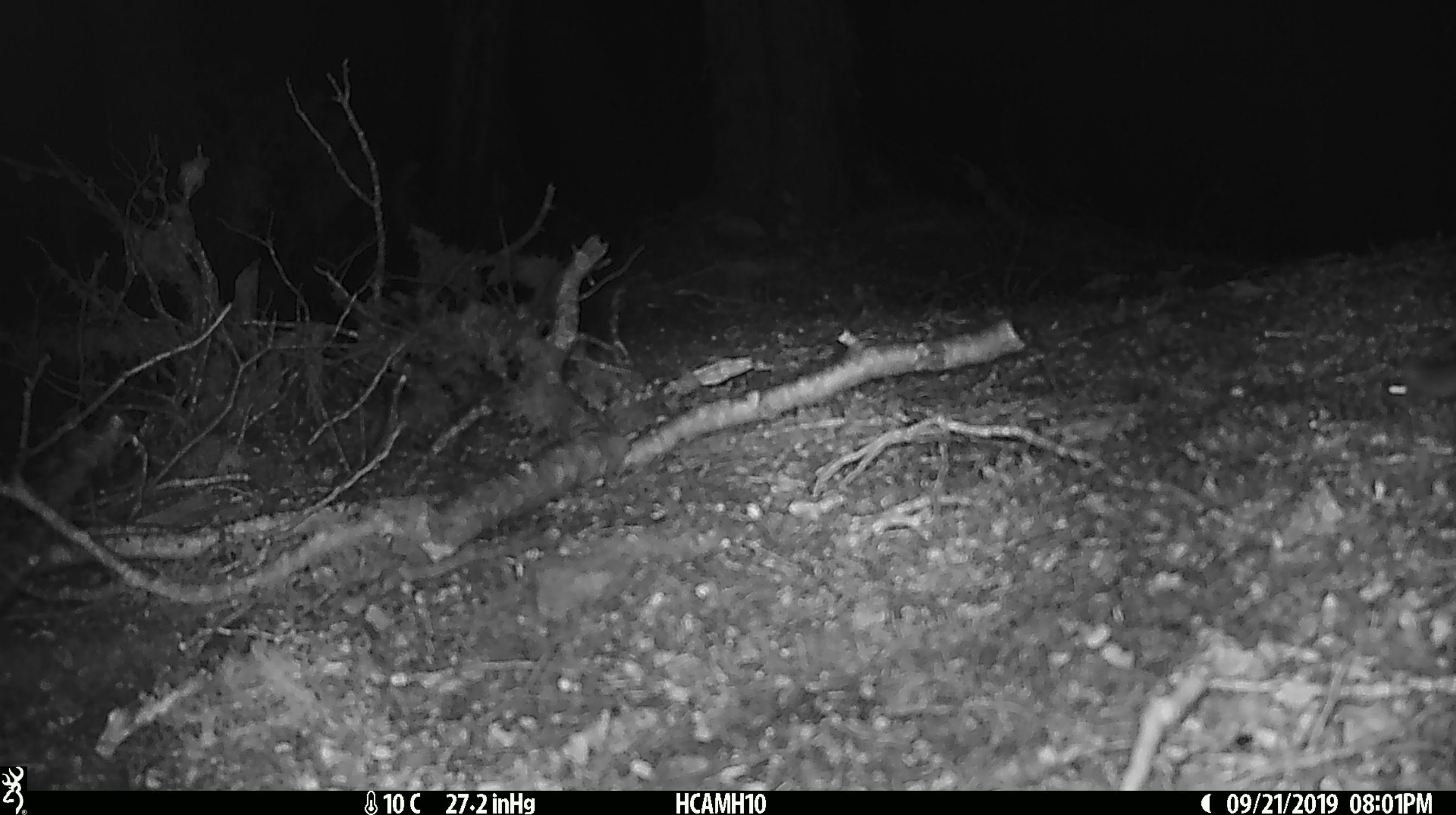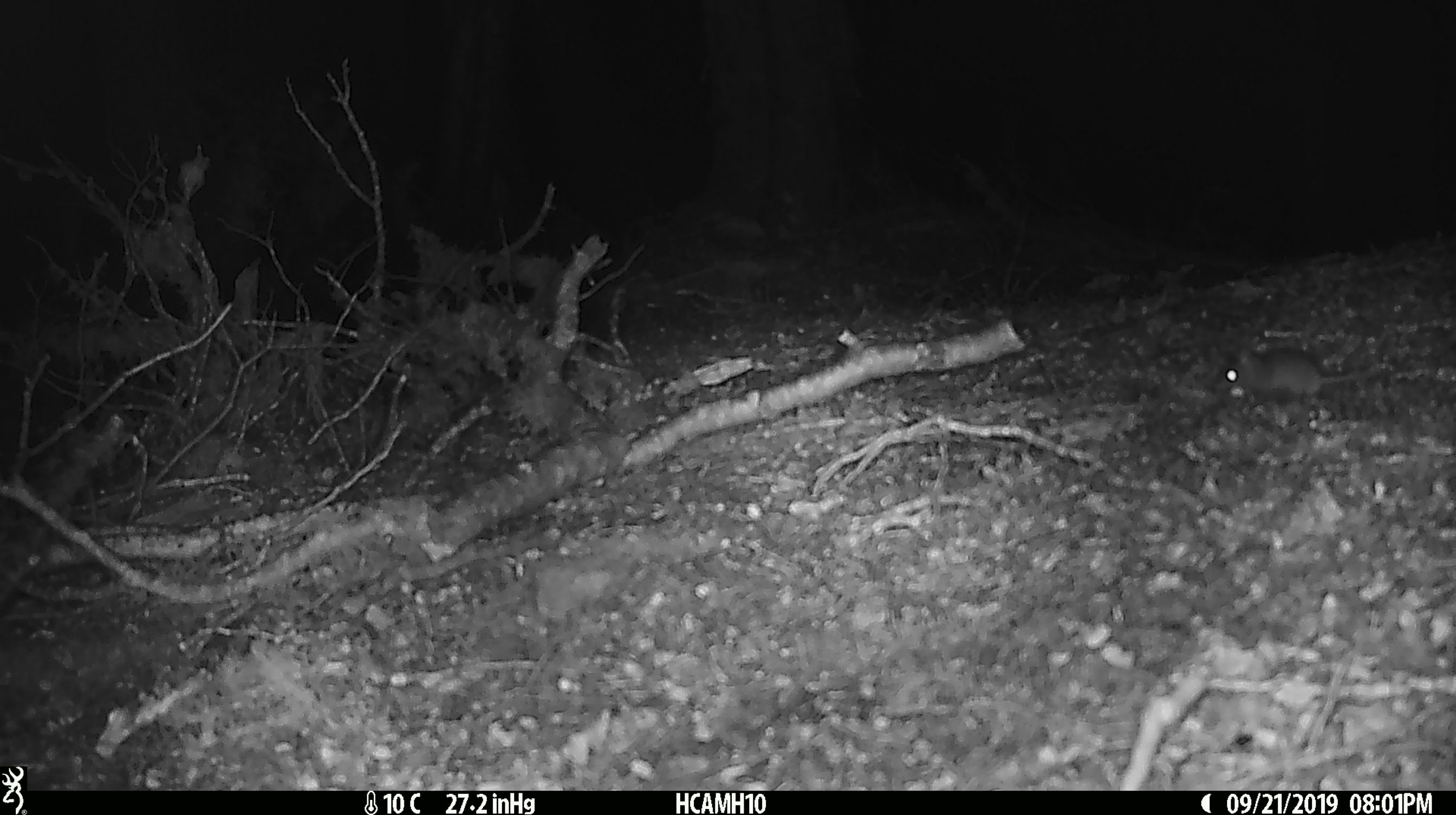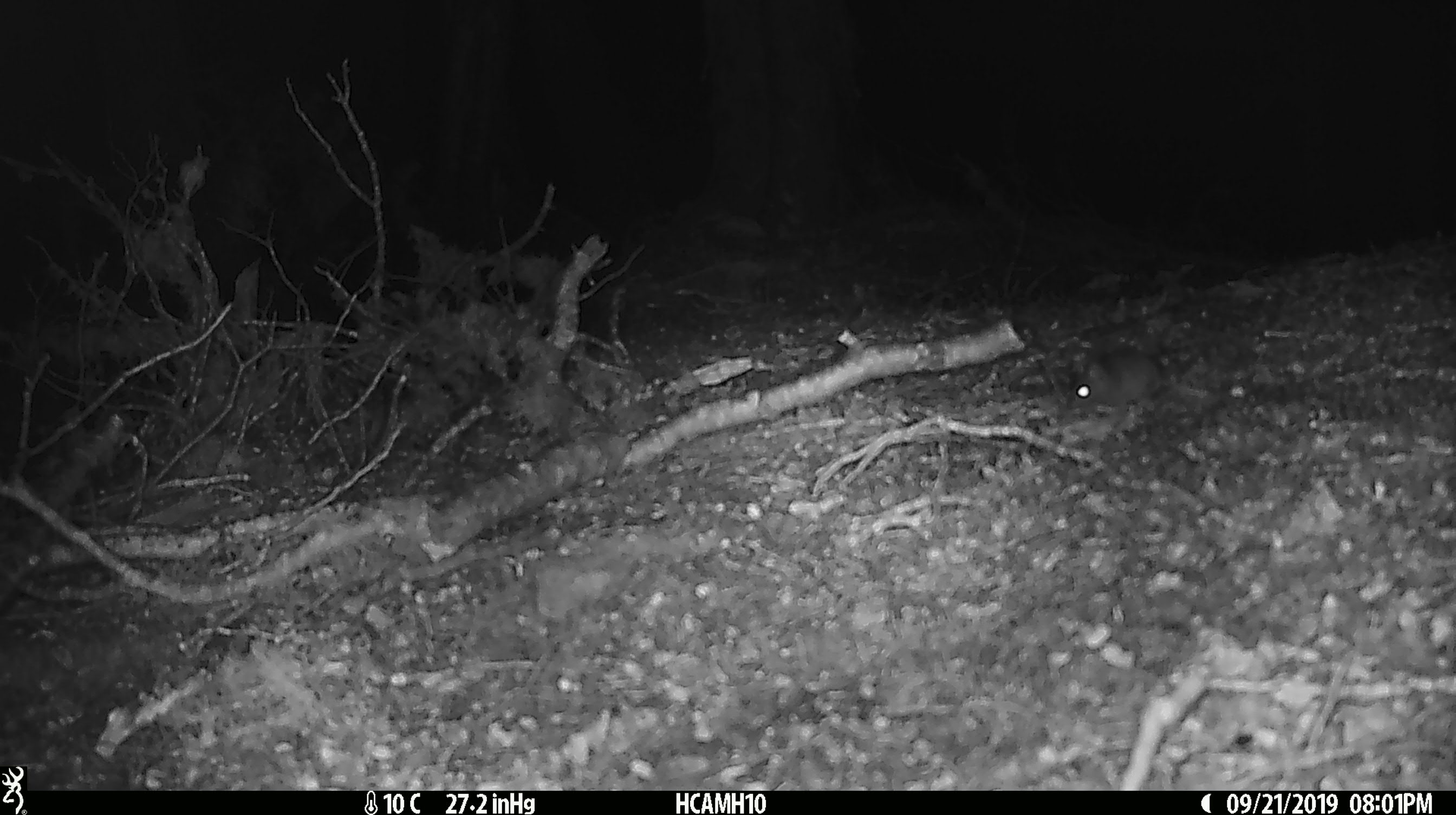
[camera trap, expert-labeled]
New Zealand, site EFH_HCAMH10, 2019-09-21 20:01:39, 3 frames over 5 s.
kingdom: Animalia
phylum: Chordata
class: Mammalia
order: Rodentia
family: Muridae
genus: Mus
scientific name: Mus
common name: mouse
Mouse (Mus).